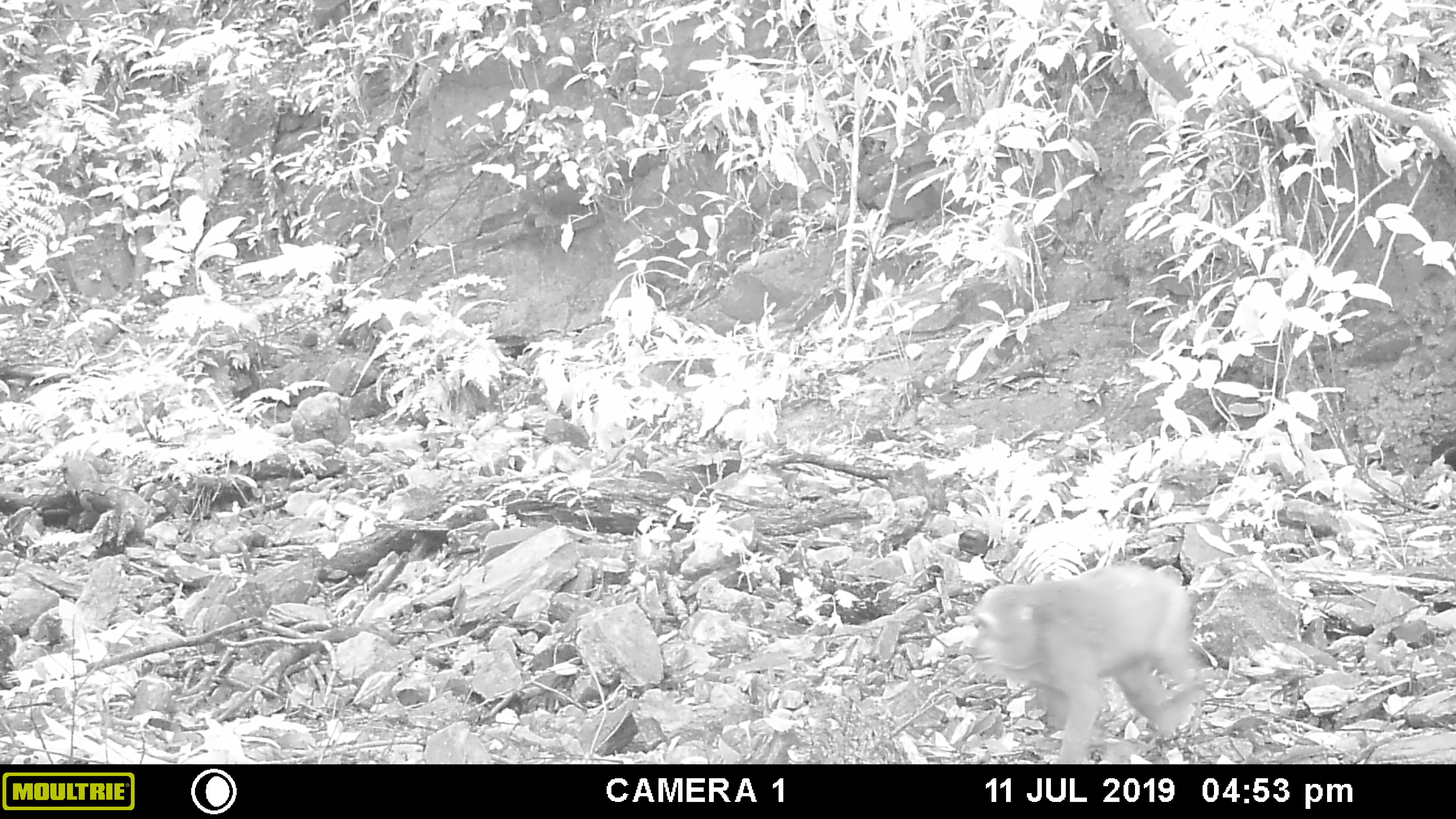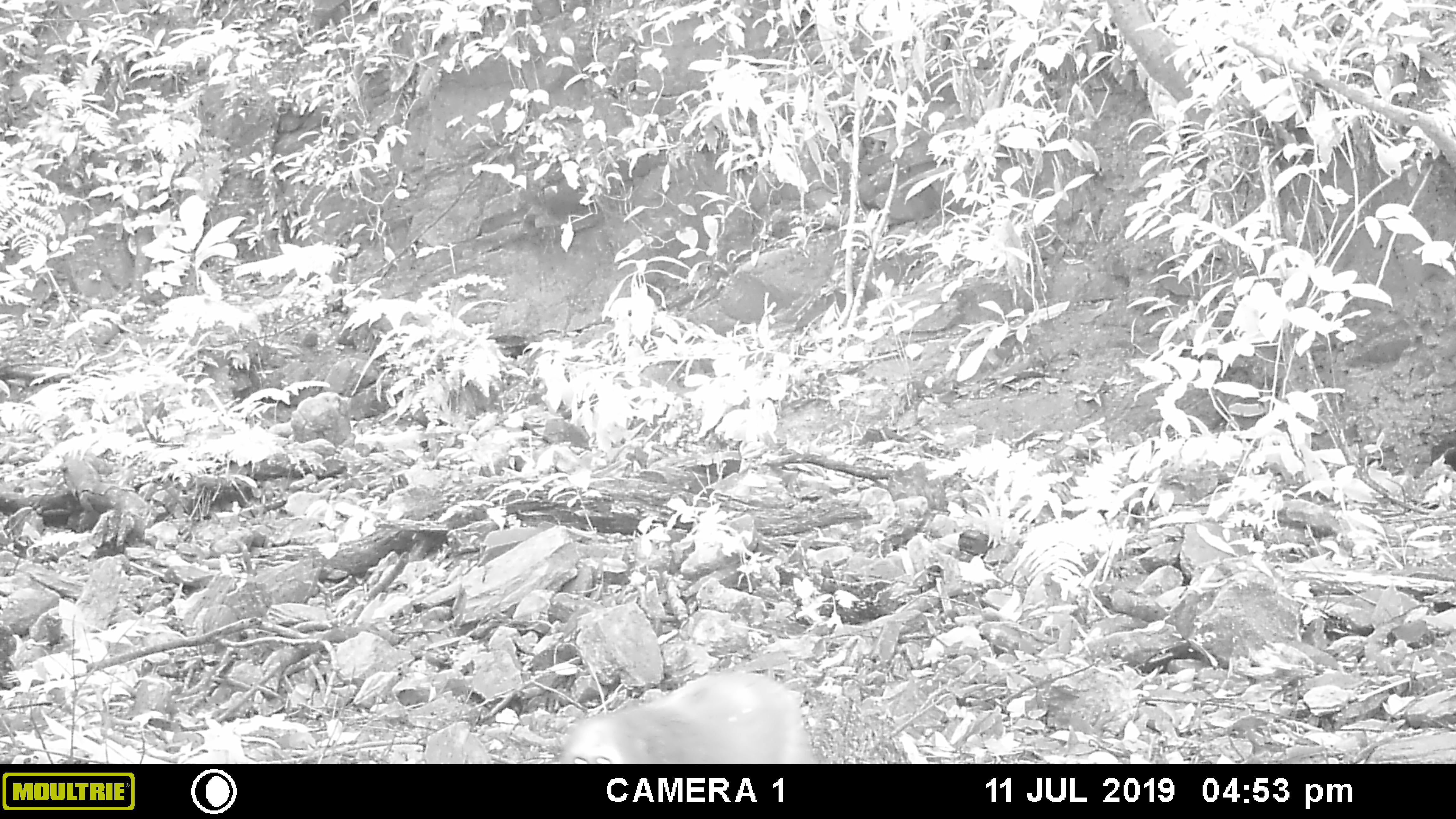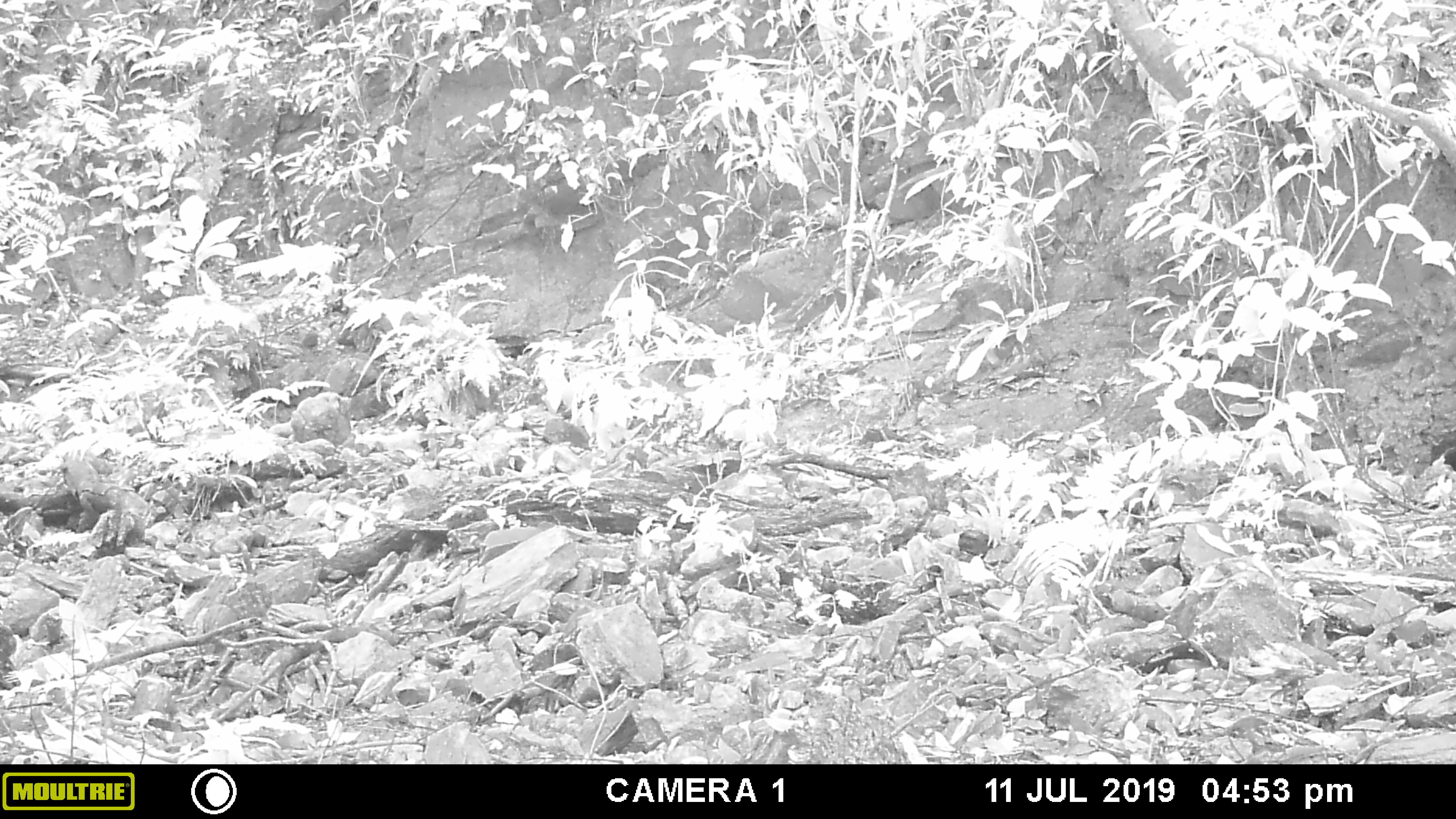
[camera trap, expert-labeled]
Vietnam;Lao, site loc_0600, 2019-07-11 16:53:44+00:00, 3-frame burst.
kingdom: Animalia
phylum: Chordata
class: Mammalia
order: Primates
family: Cercopithecidae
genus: Macaca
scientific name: Macaca arctoides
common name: stump-tailed macaque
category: stump tailed macaque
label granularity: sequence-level